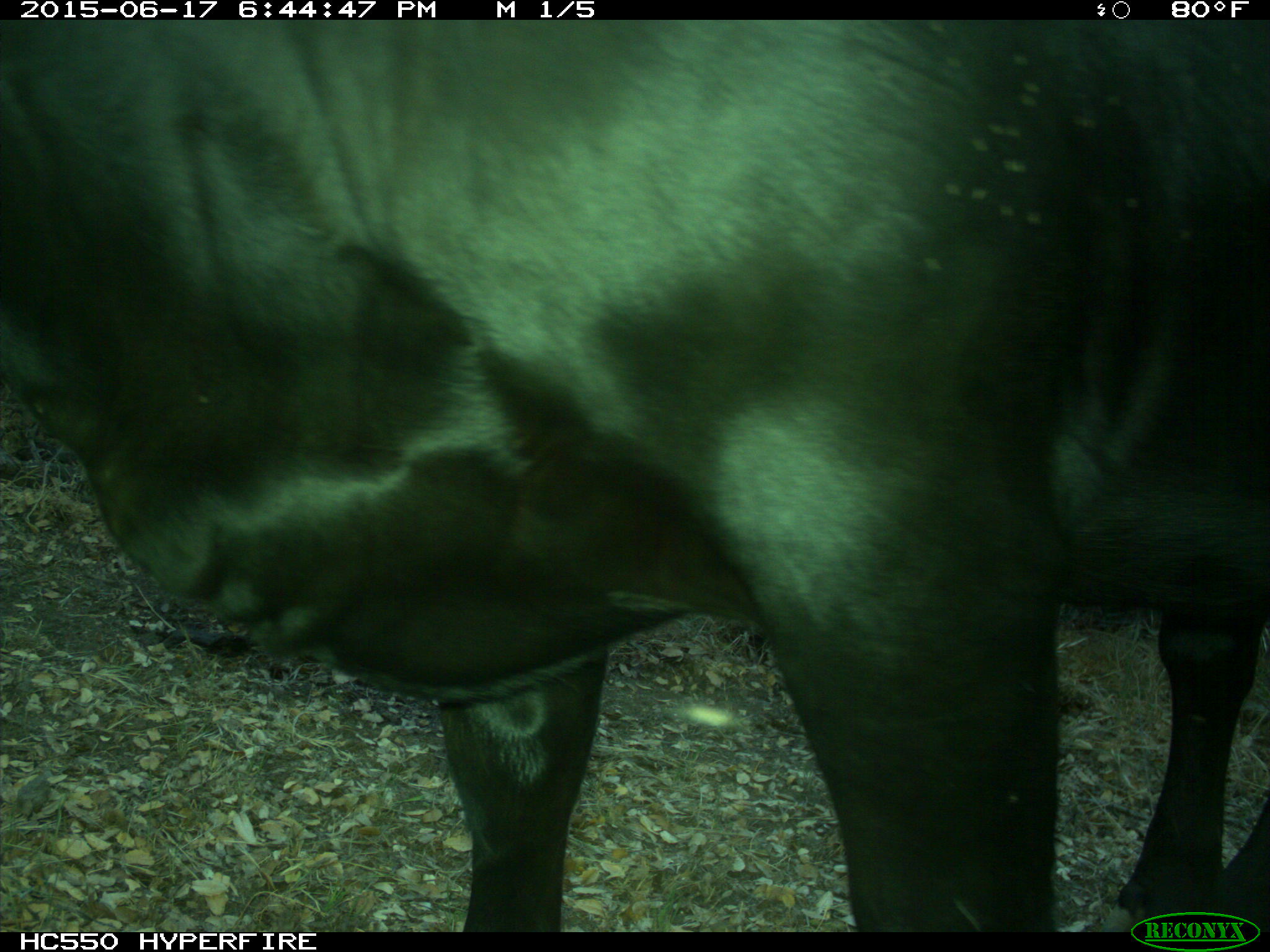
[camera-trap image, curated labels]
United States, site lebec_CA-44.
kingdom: Animalia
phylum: Chordata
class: Mammalia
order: Artiodactyla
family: Bovidae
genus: Bos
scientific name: Bos taurus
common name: domestic cow